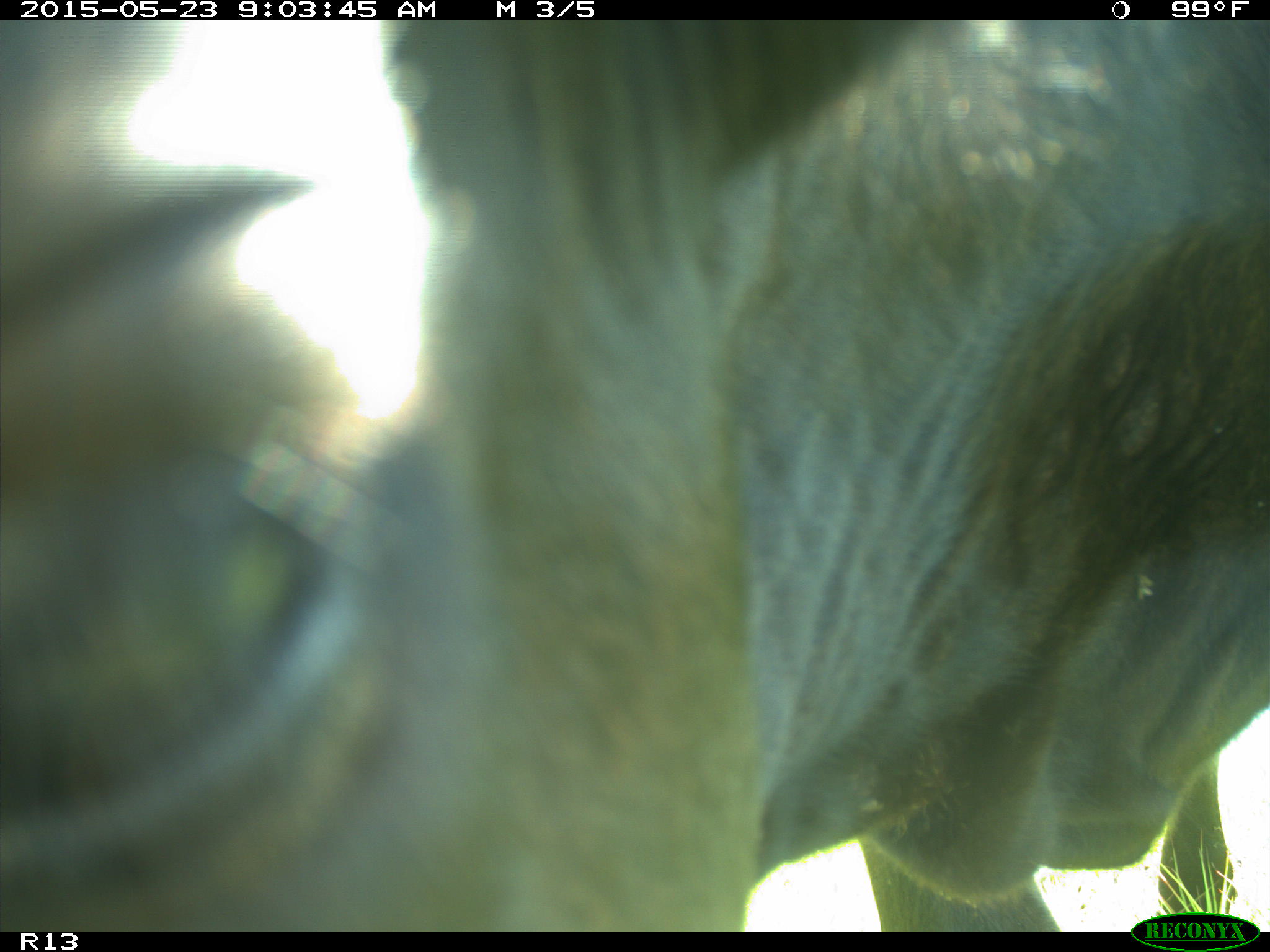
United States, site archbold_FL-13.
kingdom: Animalia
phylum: Chordata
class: Mammalia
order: Artiodactyla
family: Bovidae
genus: Bos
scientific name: Bos taurus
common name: domestic cow